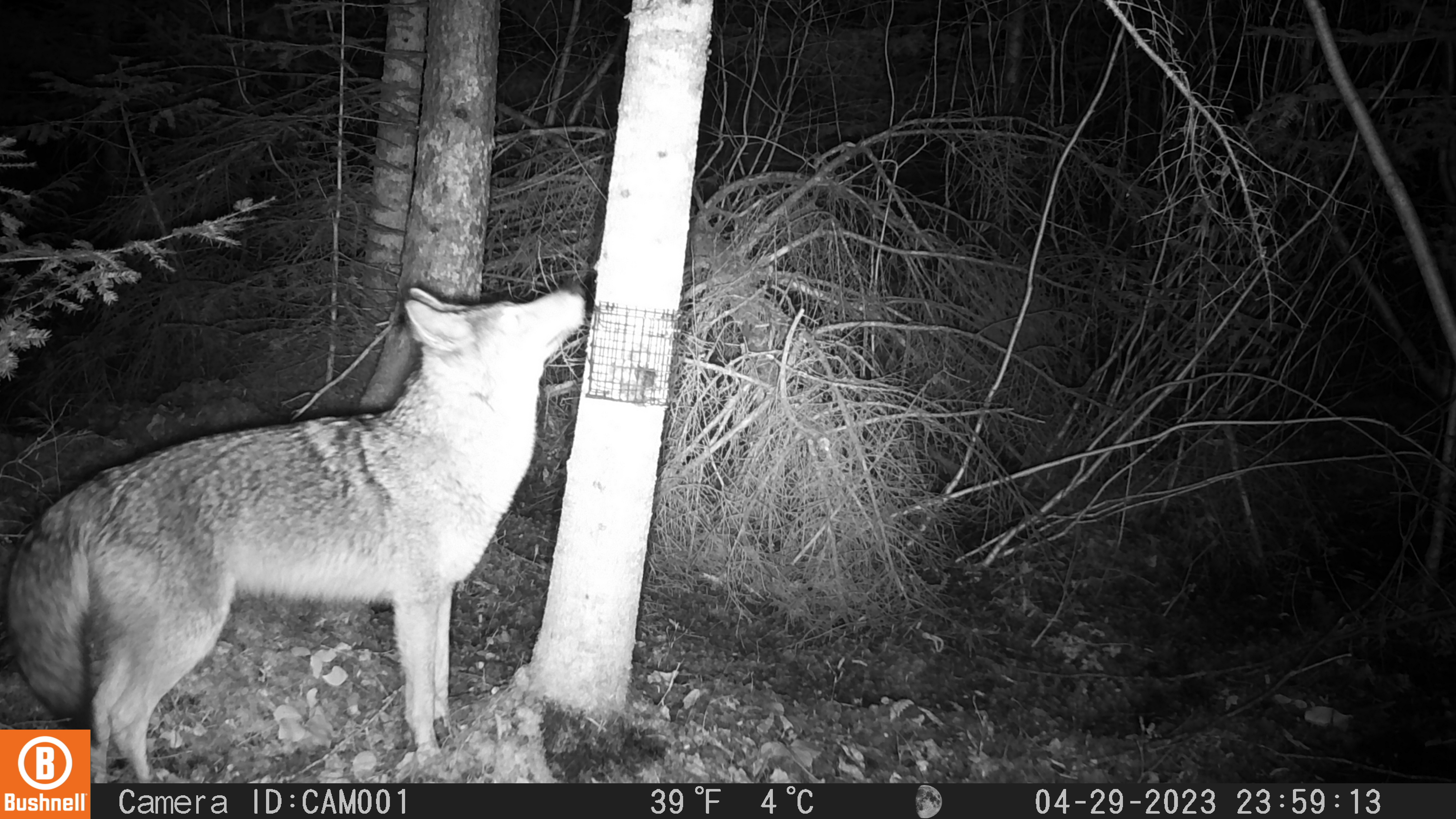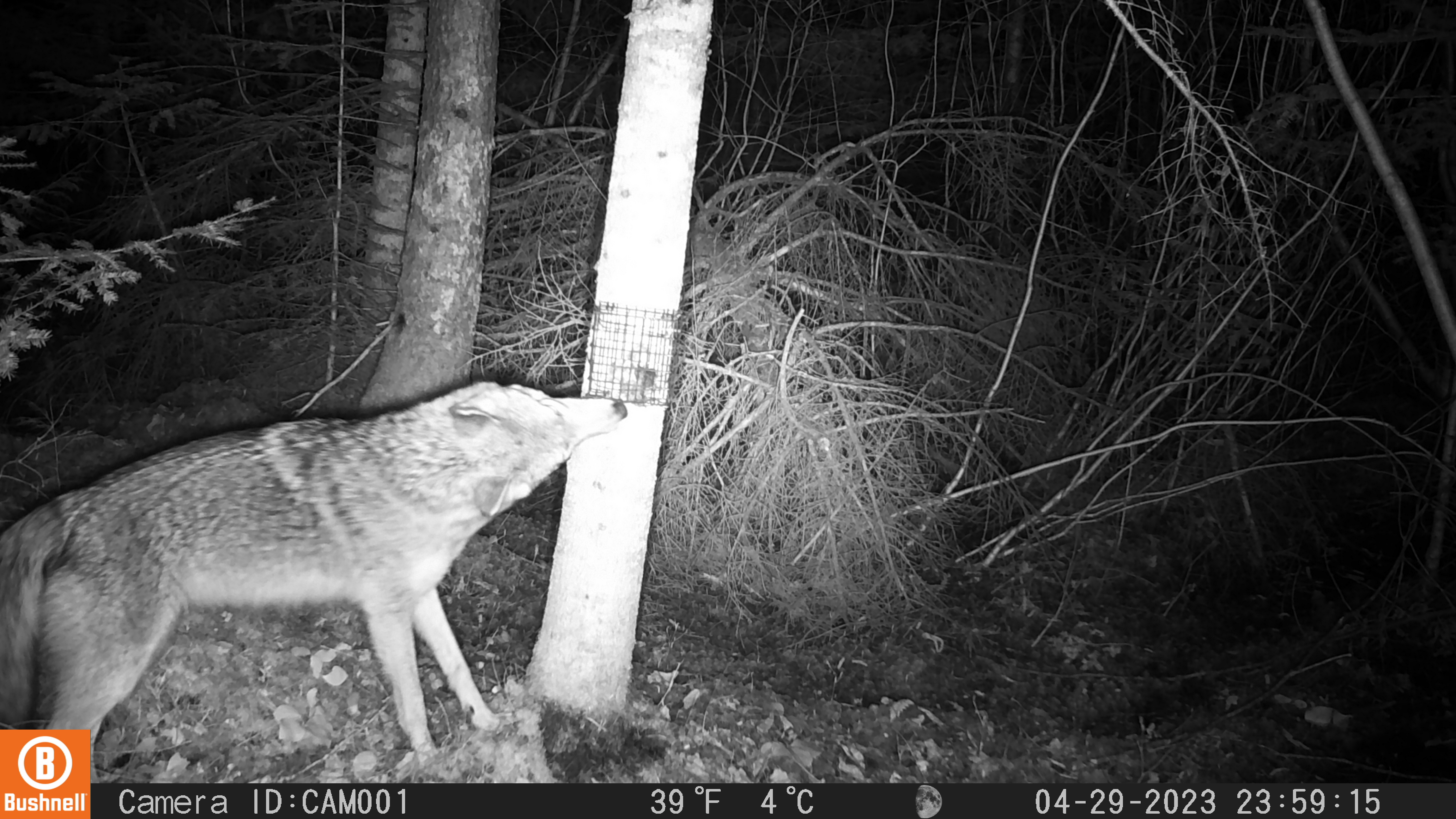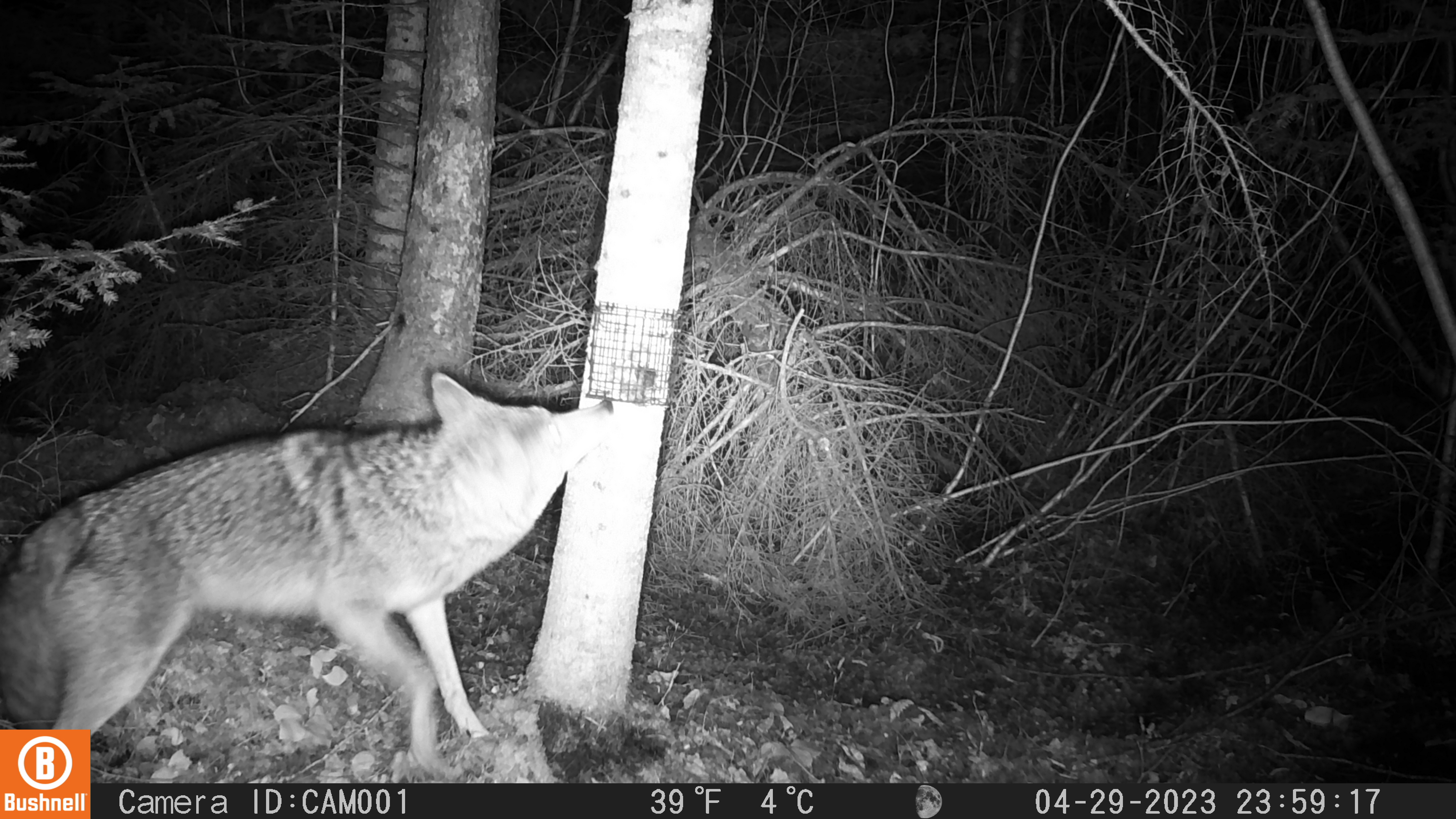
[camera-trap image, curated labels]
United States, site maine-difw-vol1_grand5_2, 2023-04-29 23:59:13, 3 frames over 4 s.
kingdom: Animalia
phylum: Chordata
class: Mammalia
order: Carnivora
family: Canidae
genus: Canis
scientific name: Canis latrans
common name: coyote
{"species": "coyote (Canis latrans)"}